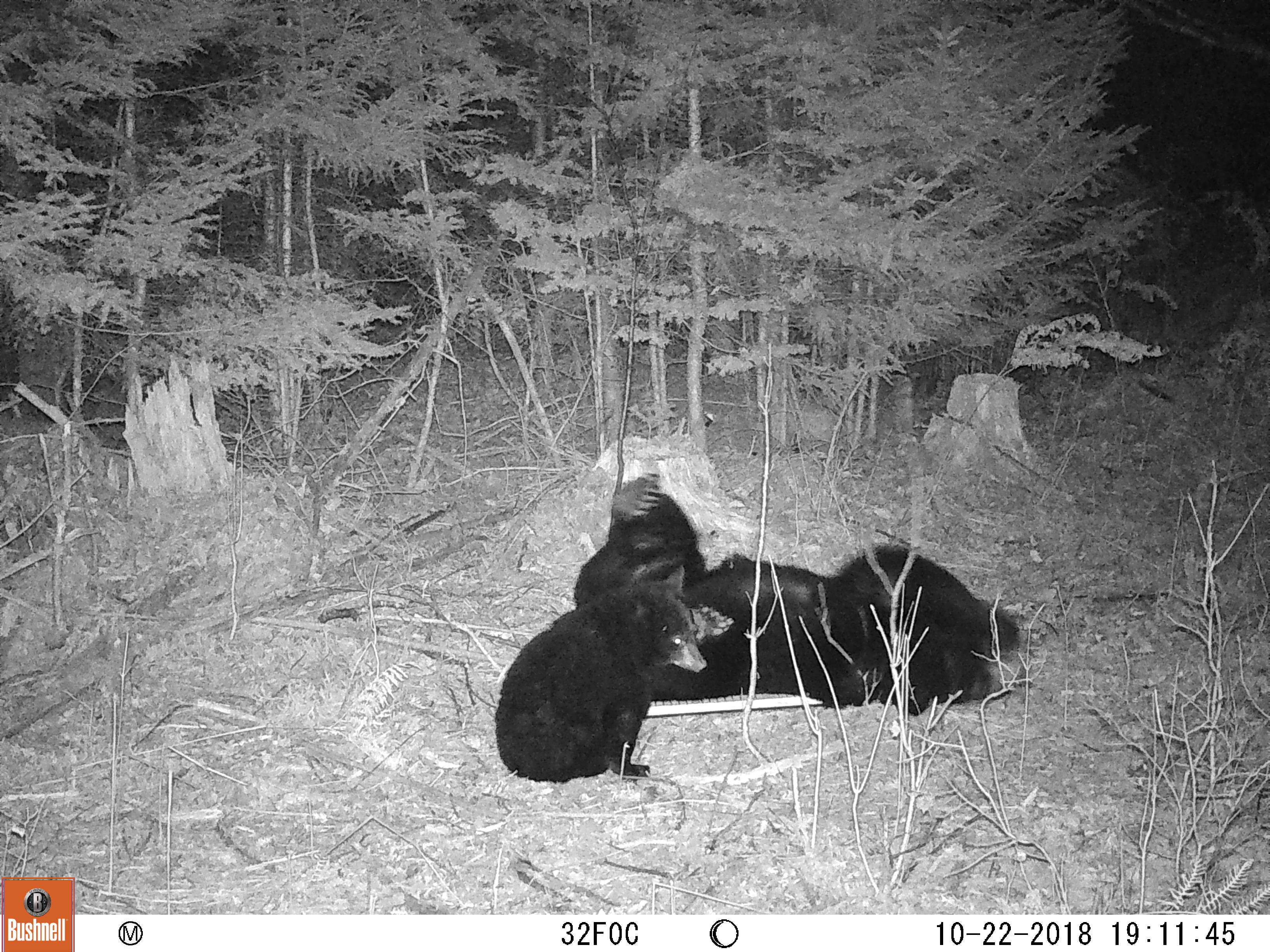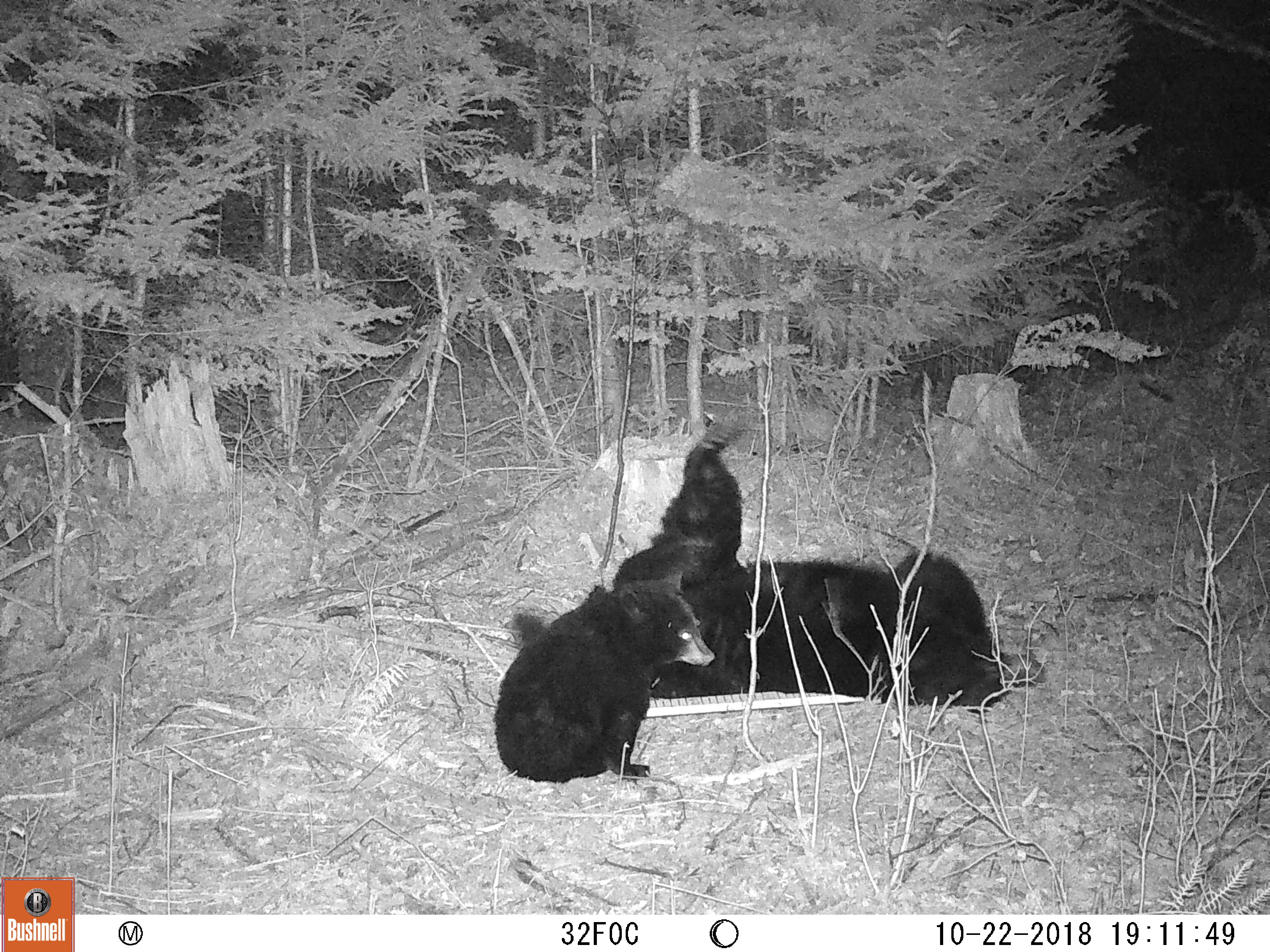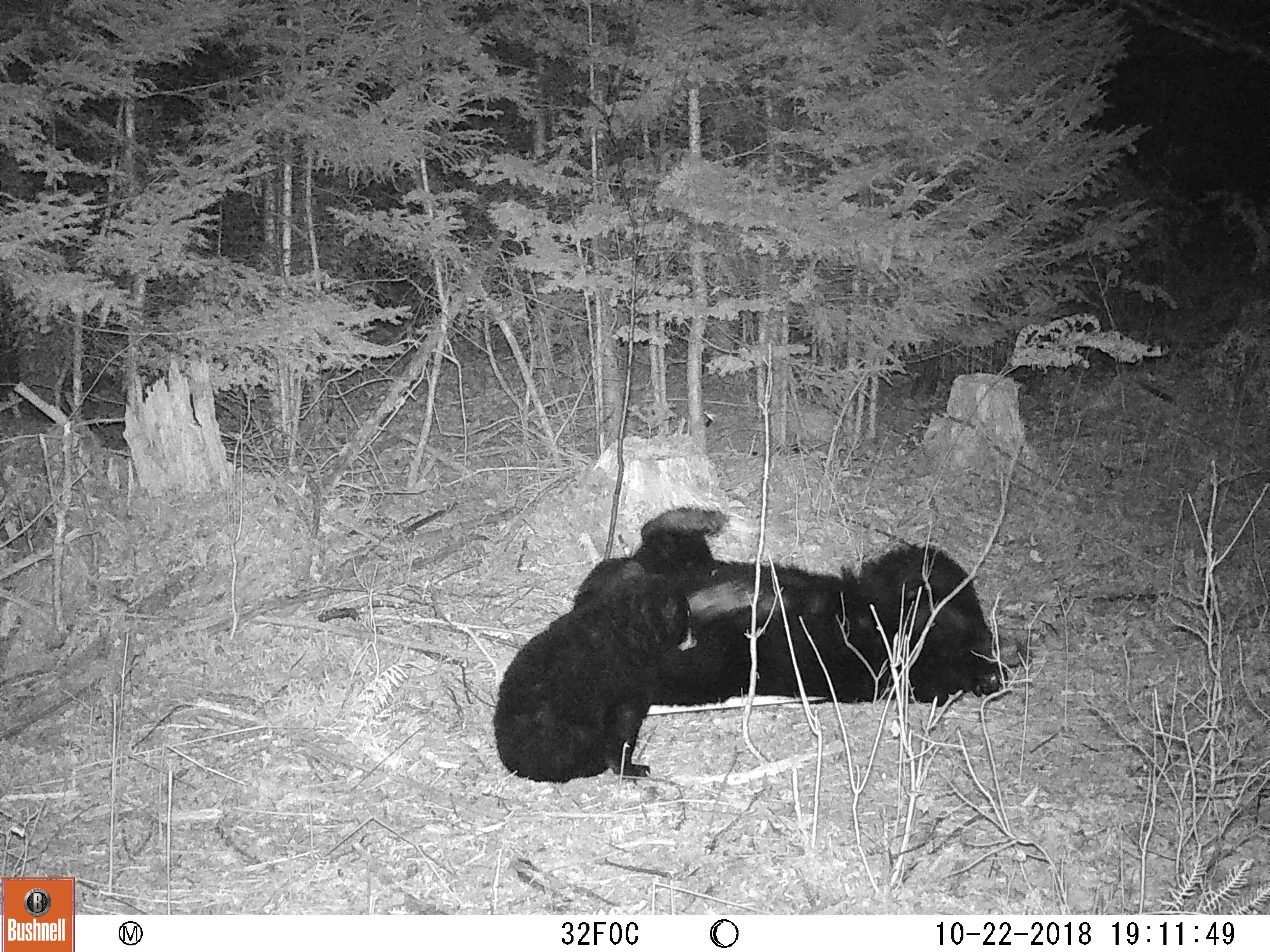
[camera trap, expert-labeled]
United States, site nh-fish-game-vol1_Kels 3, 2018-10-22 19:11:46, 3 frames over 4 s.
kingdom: Animalia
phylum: Chordata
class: Mammalia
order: Carnivora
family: Ursidae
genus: Ursus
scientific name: Ursus americanus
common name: black bear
Black bear (Ursus americanus).